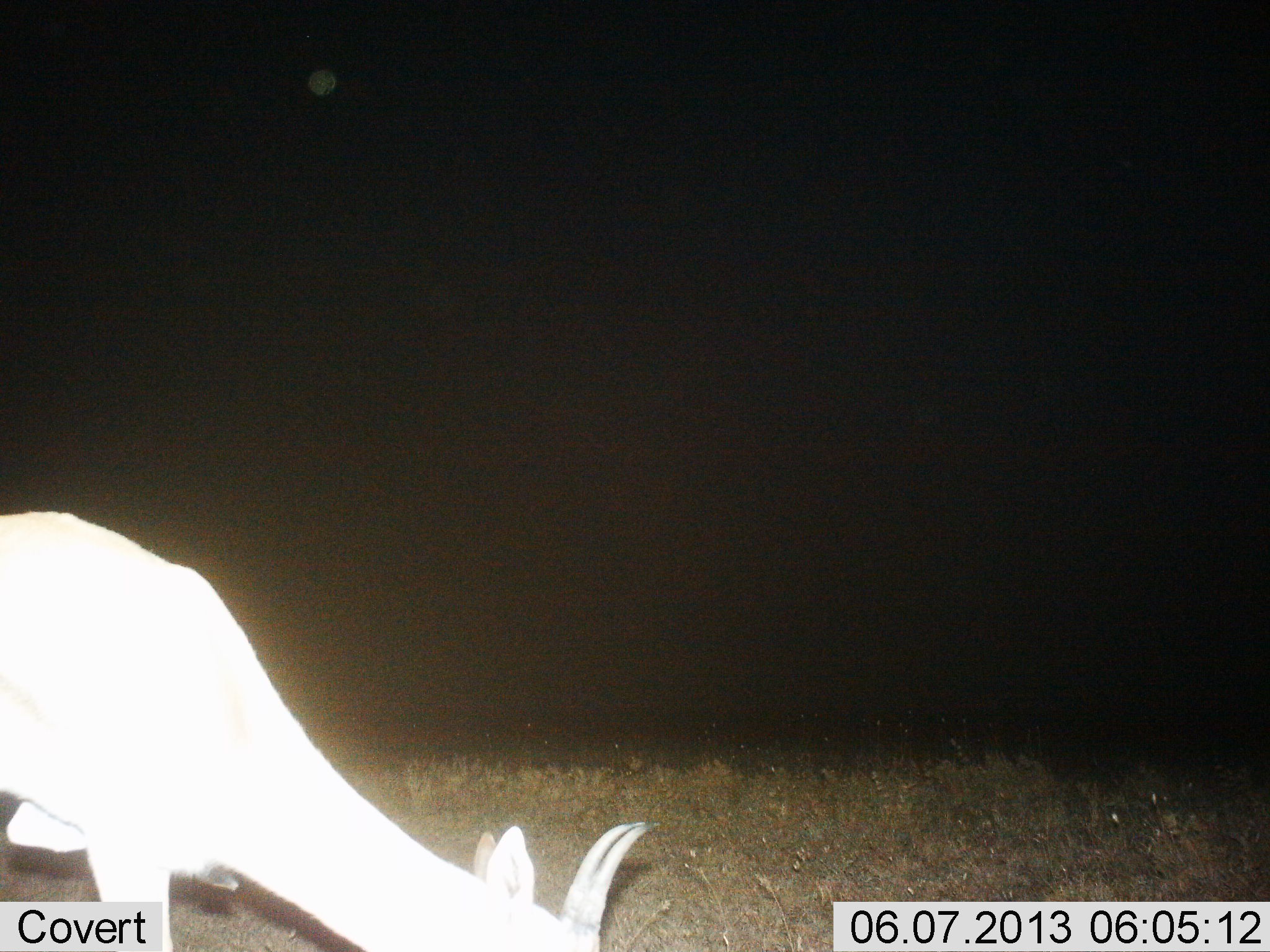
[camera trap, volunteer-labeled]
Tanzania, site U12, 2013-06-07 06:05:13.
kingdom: Animalia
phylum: Chordata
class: Mammalia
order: Artiodactyla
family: Bovidae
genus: Eudorcas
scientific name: Eudorcas thomsonii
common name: thomson's gazelle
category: gazellethomsons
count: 1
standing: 38%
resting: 0%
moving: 0%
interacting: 0%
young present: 0%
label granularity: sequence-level